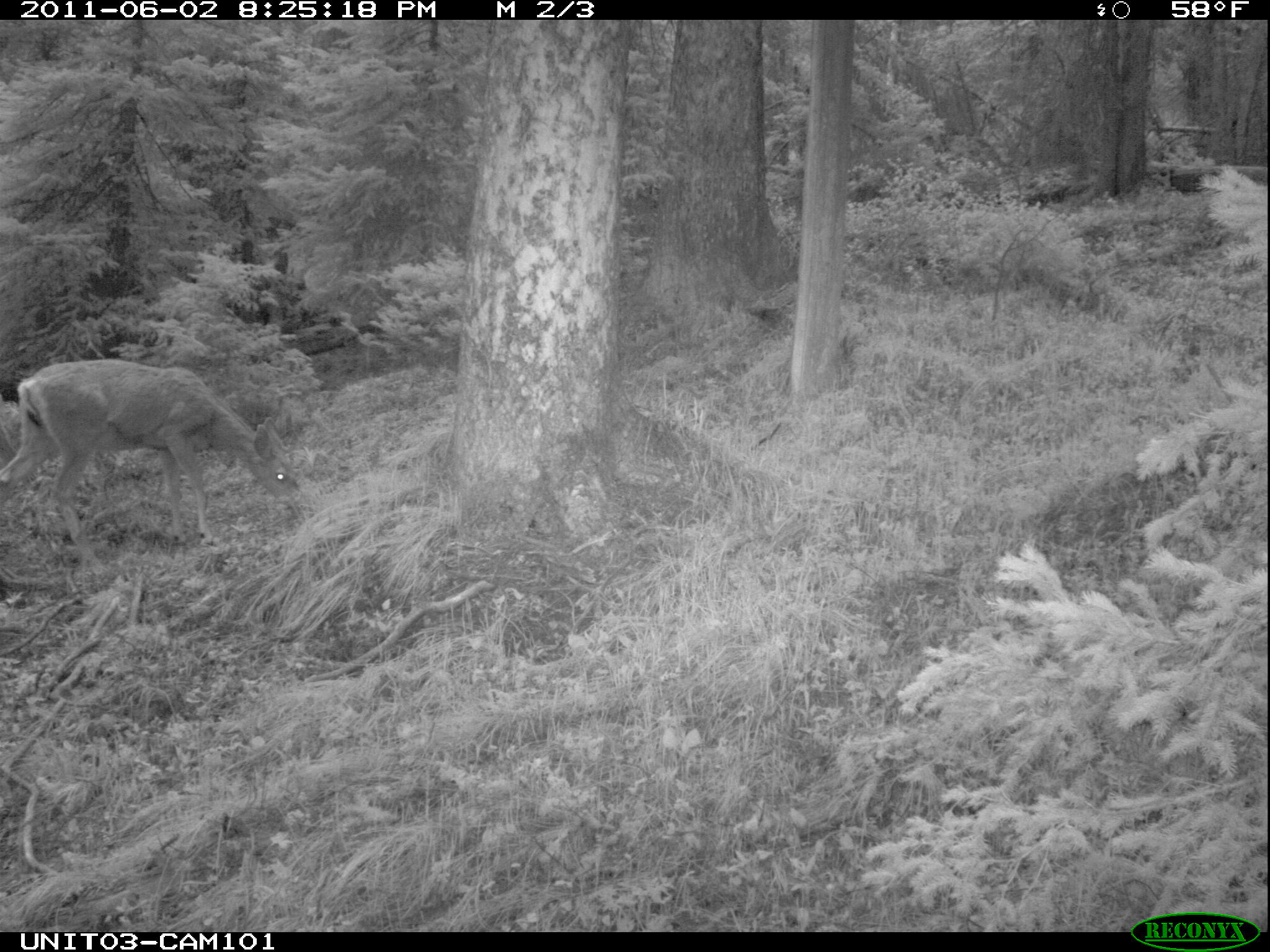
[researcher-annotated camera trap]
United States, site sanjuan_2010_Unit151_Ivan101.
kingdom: Animalia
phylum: Chordata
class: Mammalia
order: Artiodactyla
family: Cervidae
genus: Odocoileus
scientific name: Odocoileus hemionus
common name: mule deer